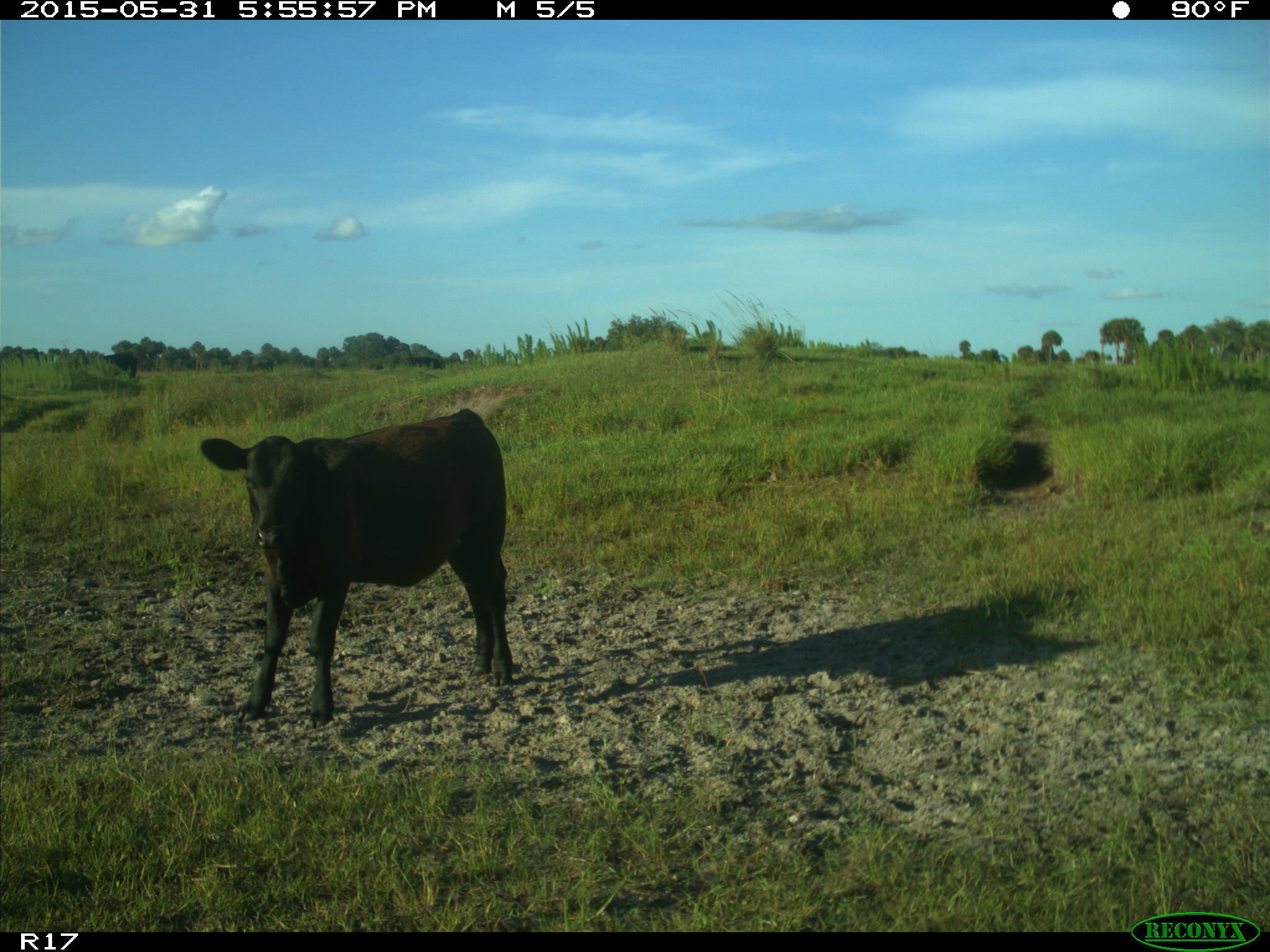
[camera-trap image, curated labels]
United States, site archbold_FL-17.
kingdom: Animalia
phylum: Chordata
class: Mammalia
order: Artiodactyla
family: Bovidae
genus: Bos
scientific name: Bos taurus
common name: domestic cow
Bos taurus (domestic cow).